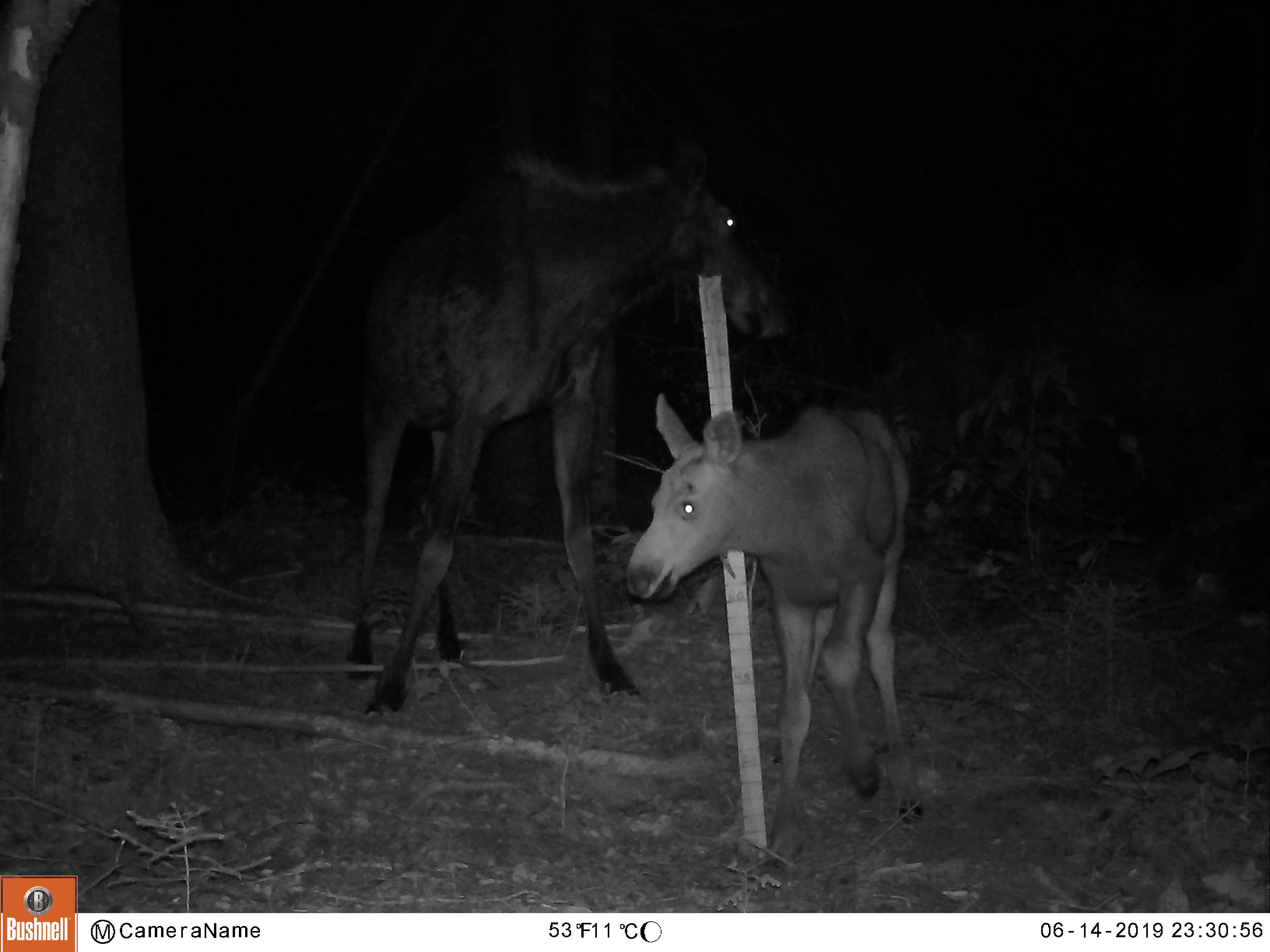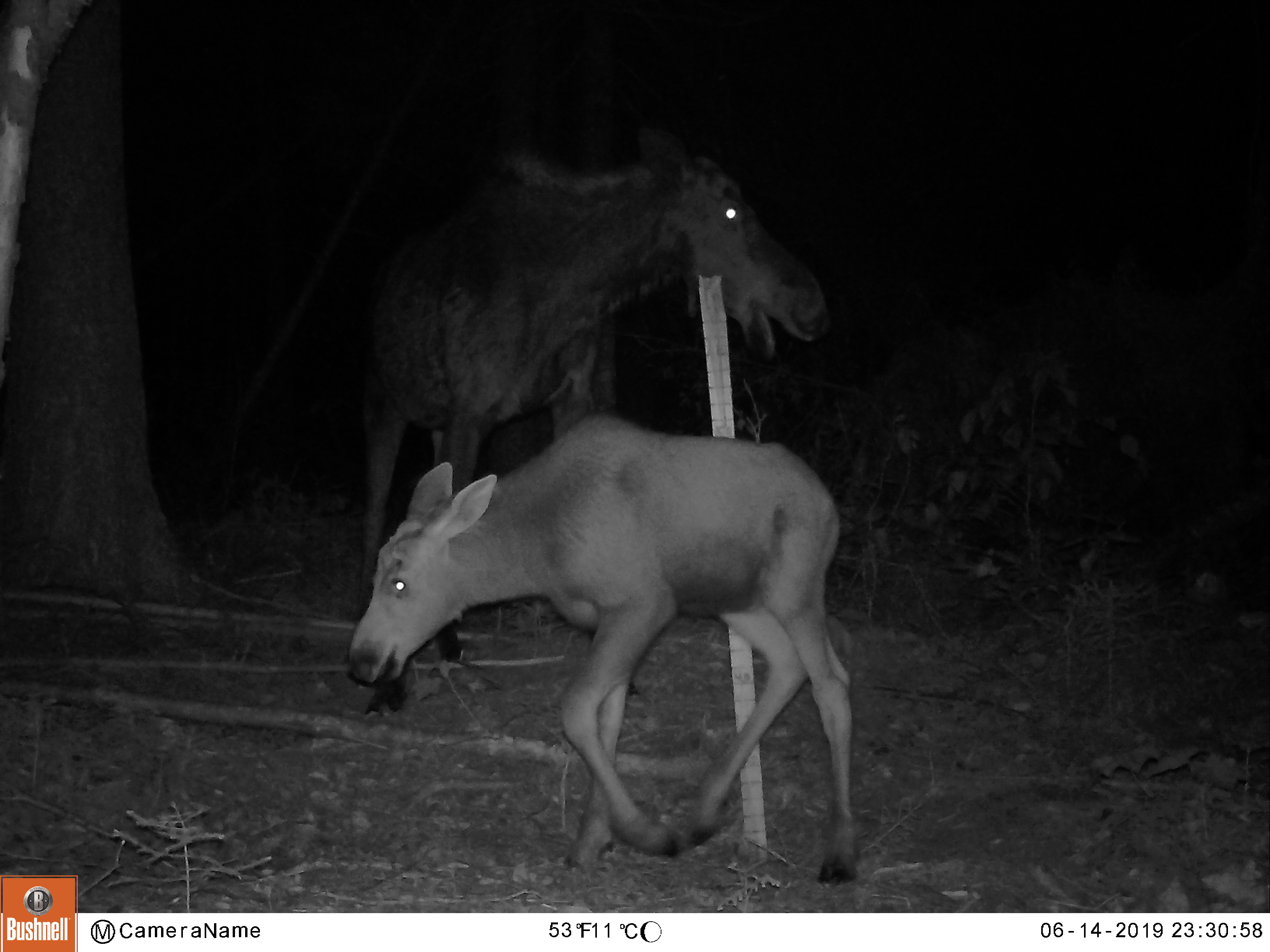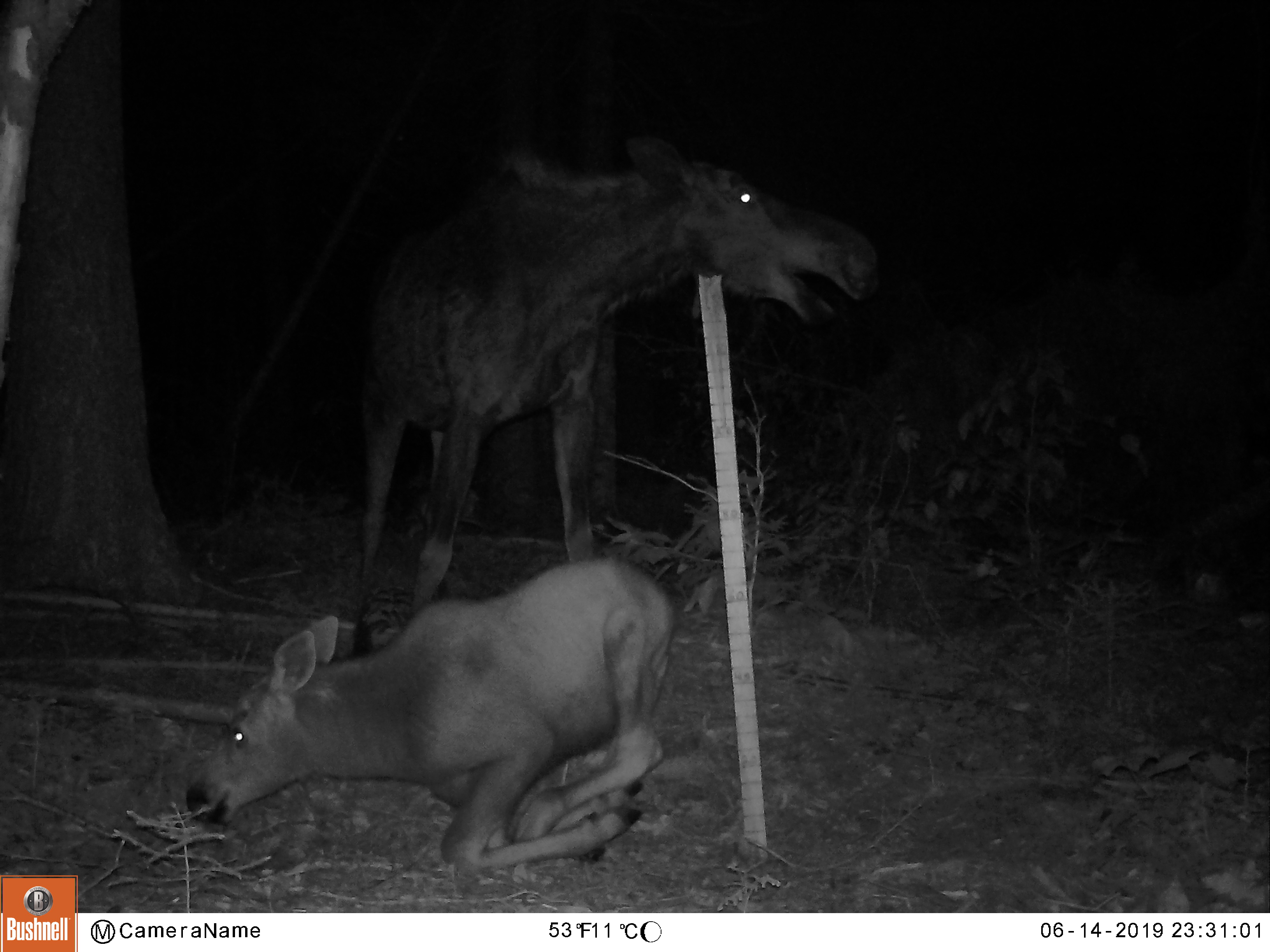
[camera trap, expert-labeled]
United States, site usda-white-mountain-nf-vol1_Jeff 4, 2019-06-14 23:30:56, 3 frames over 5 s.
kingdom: Animalia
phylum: Chordata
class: Mammalia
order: Artiodactyla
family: Cervidae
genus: Alces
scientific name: Alces alces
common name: moose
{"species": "moose (Alces alces)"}